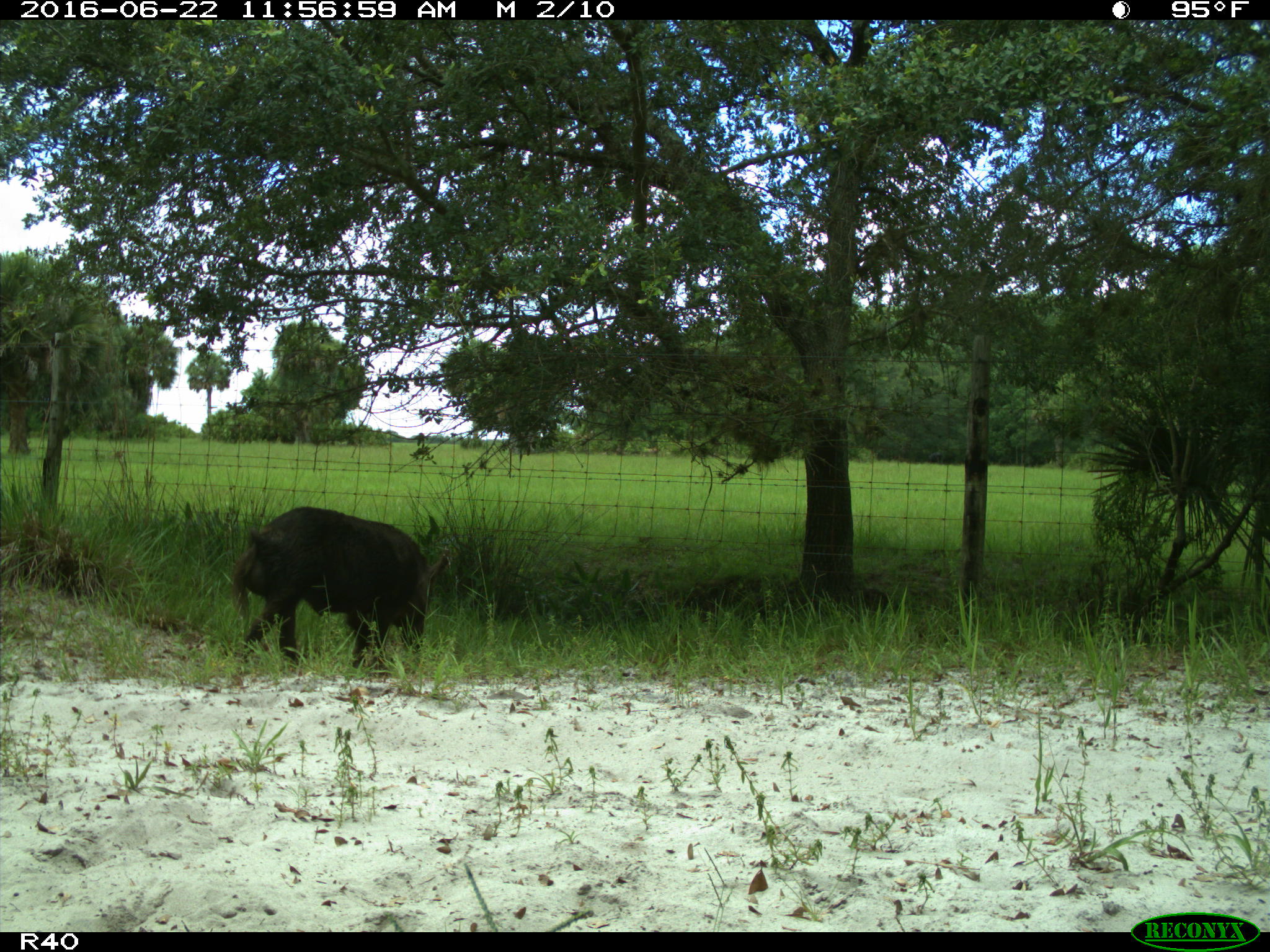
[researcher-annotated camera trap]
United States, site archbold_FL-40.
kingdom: Animalia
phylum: Chordata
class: Mammalia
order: Artiodactyla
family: Suidae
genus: Sus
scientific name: Sus scrofa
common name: wild boar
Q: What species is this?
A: Sus scrofa (wild boar).